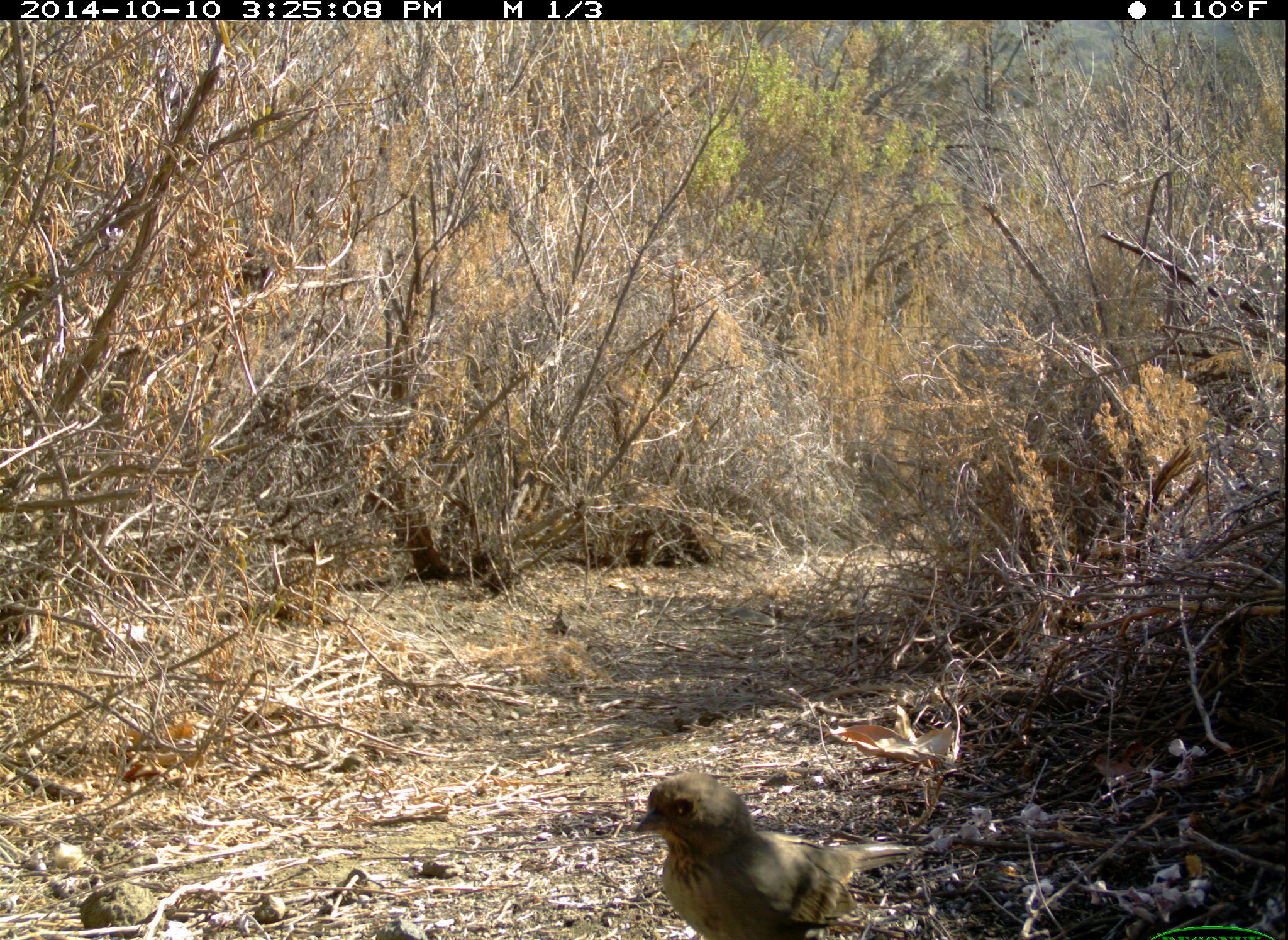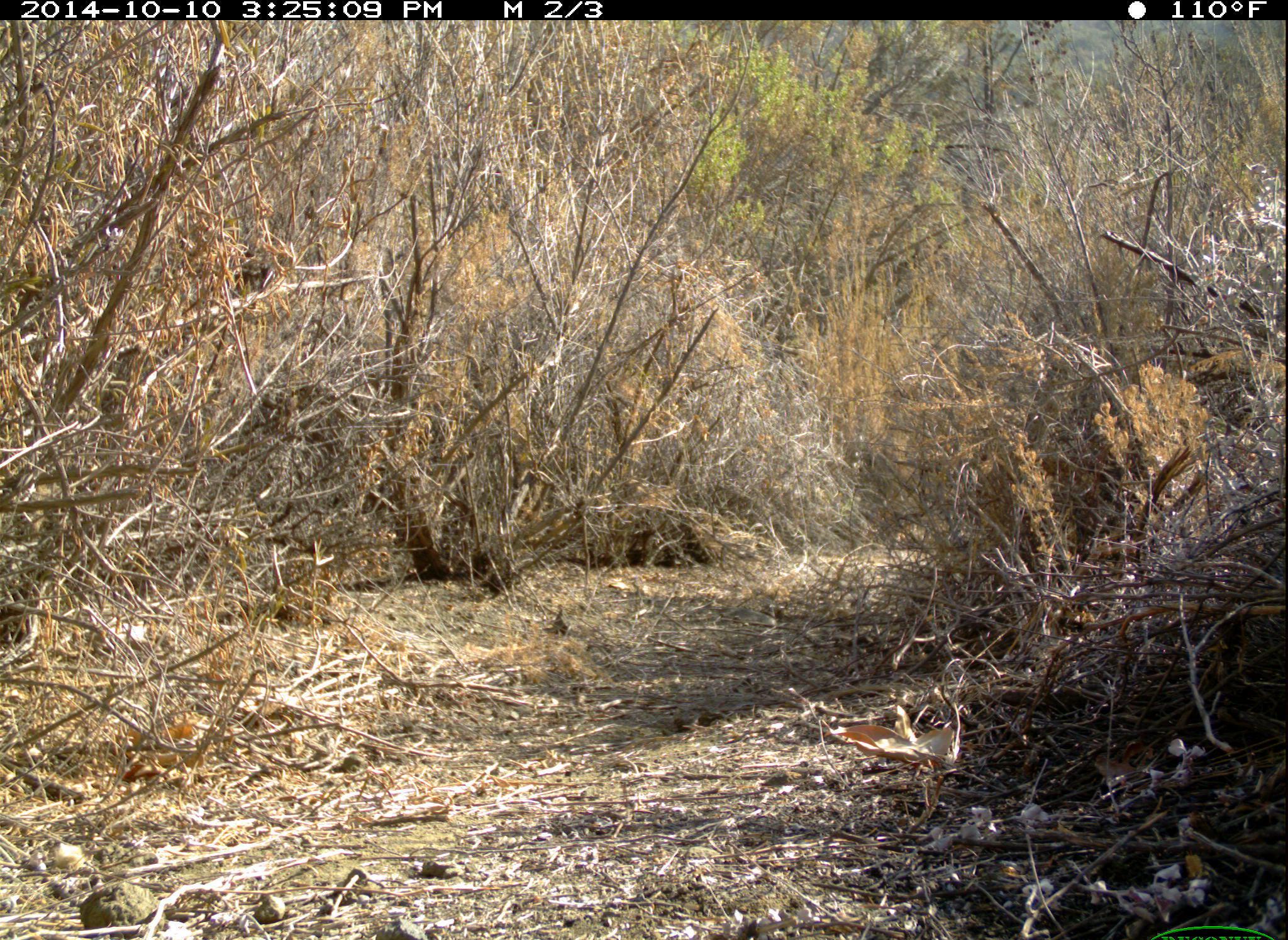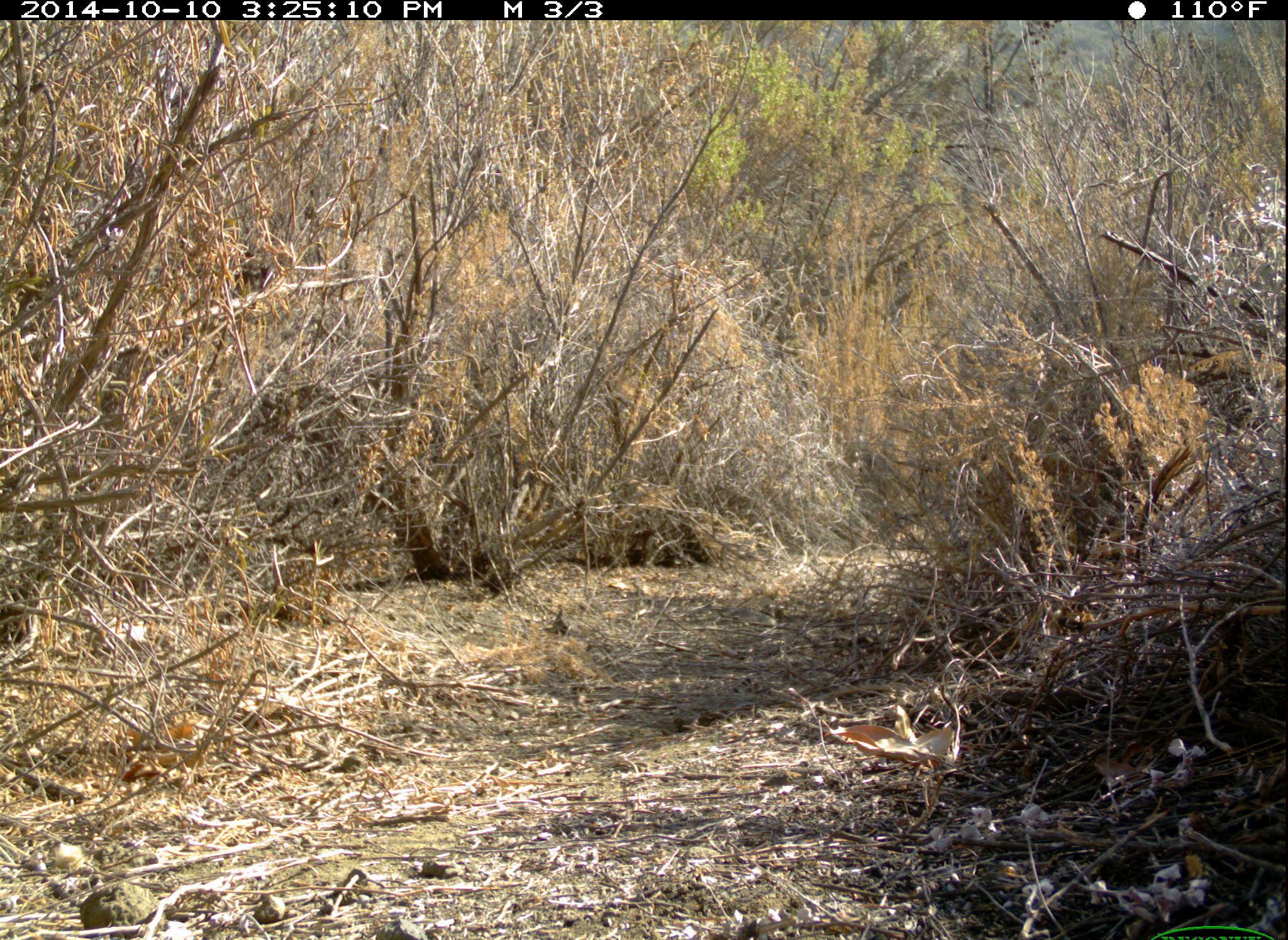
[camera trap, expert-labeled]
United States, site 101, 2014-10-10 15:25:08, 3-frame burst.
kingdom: Animalia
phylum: Chordata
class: Aves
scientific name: Aves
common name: bird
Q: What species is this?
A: Bird (Aves).